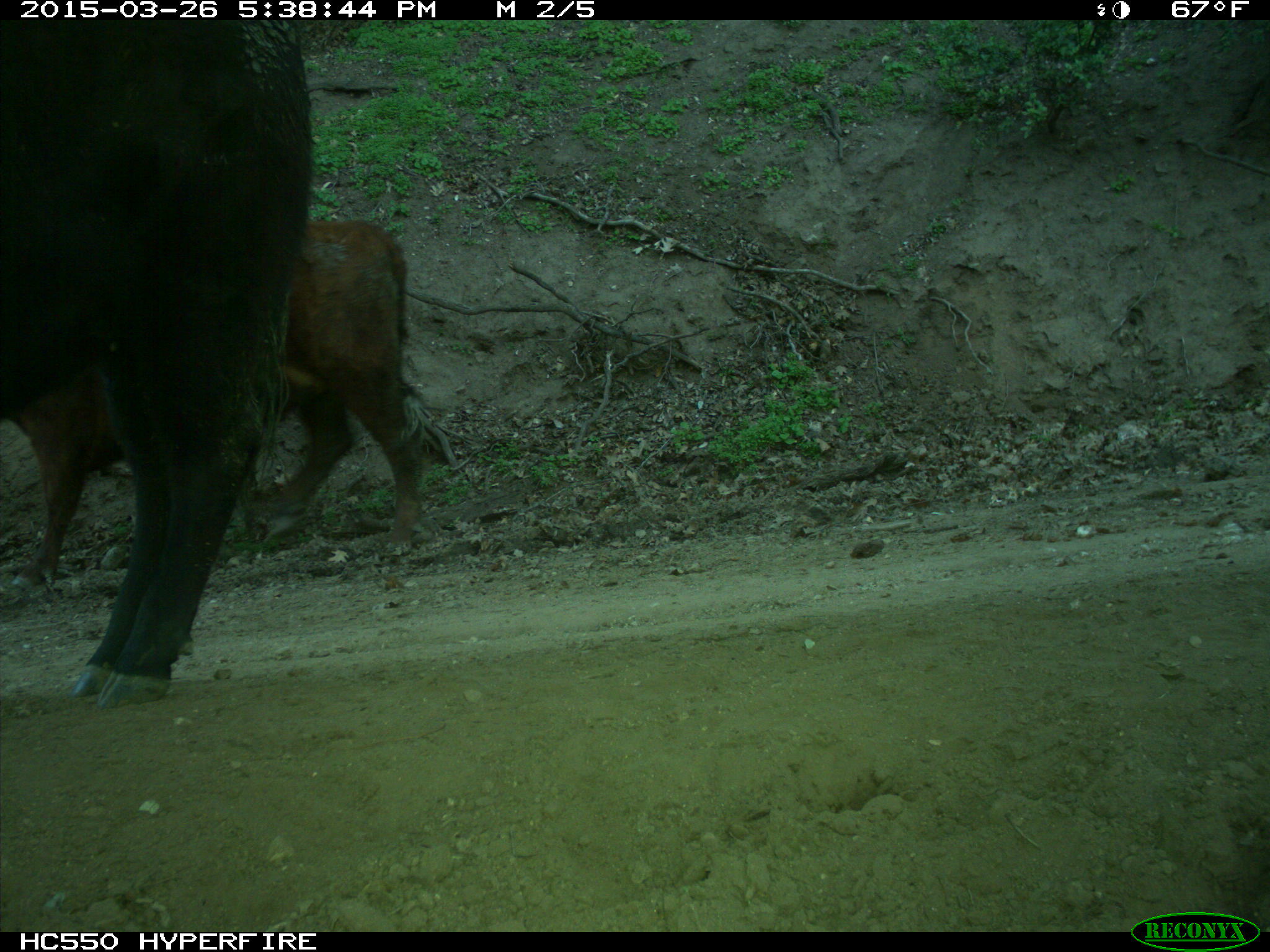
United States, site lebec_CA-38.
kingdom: Animalia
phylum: Chordata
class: Mammalia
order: Artiodactyla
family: Bovidae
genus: Bos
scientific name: Bos taurus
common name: domestic cow